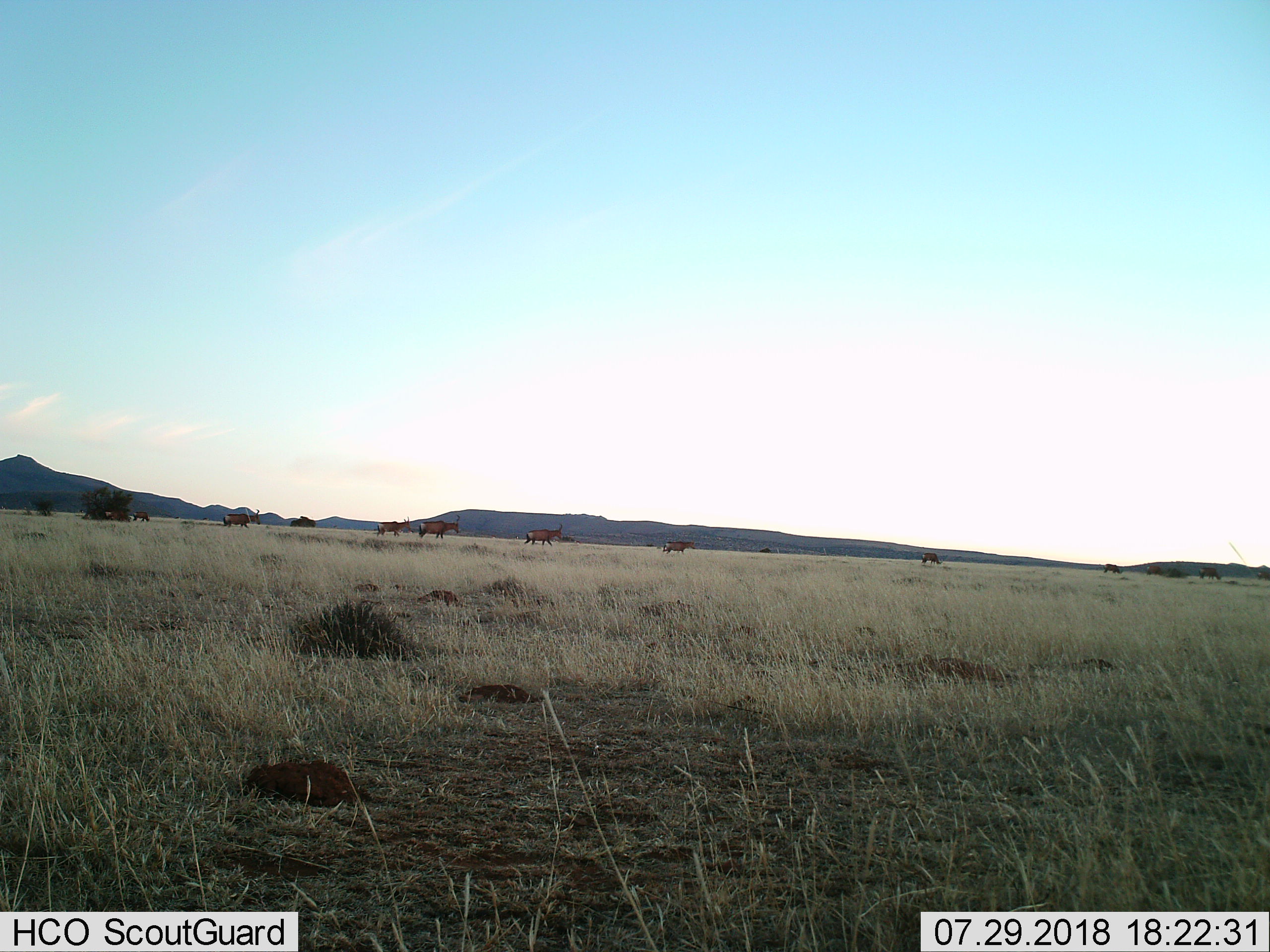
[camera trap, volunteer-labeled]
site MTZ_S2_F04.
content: unidentified animal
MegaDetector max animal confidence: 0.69